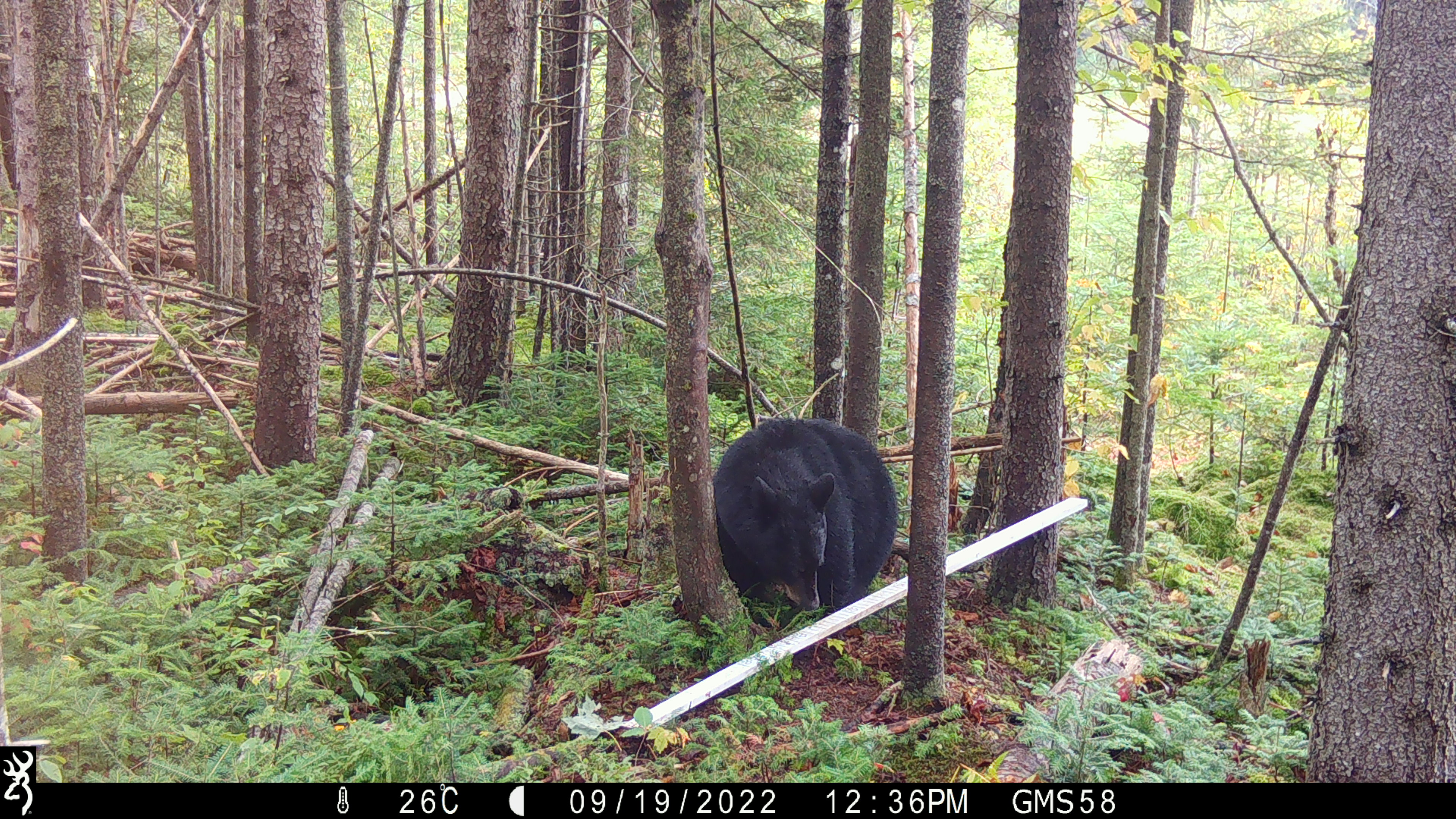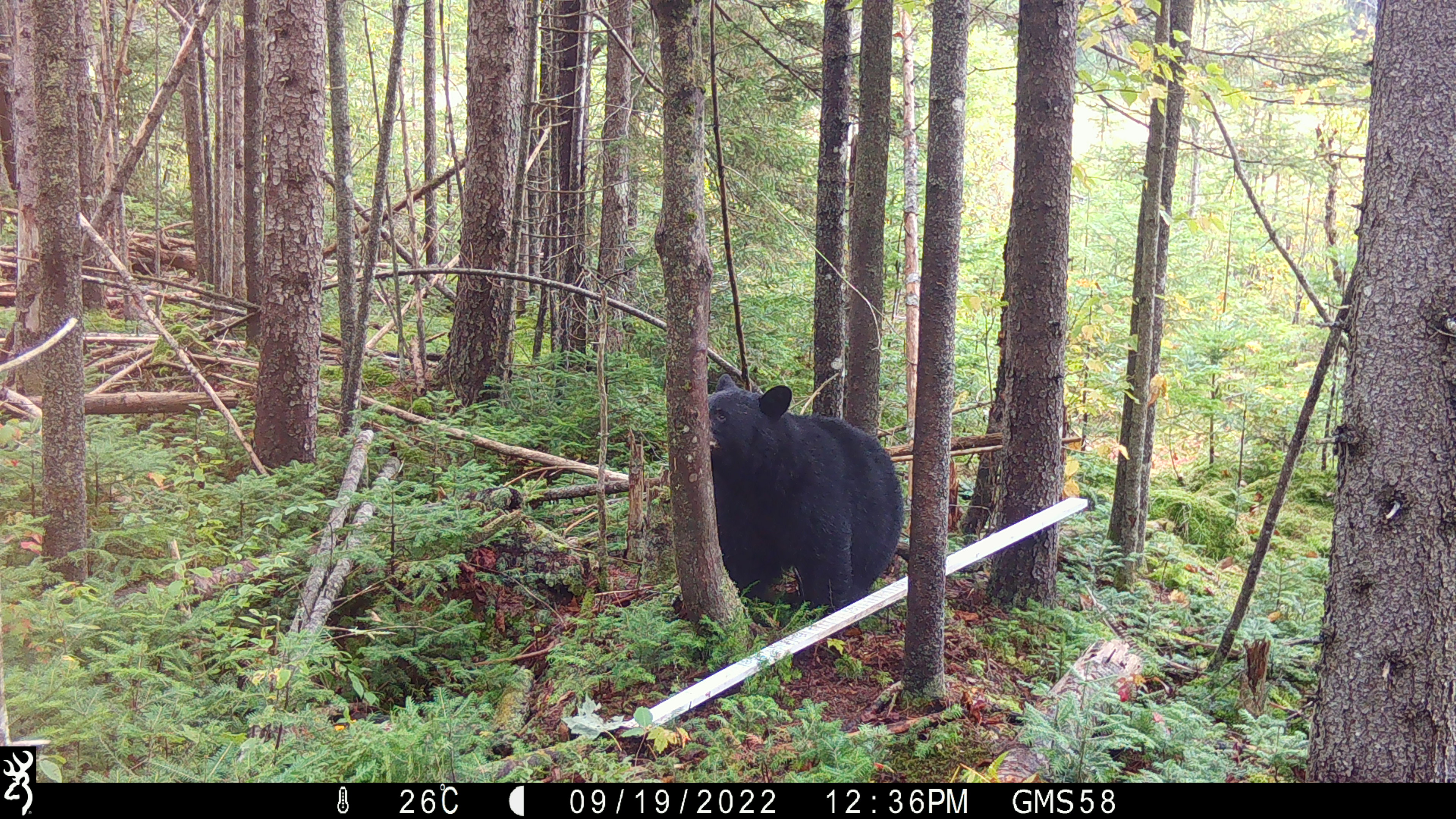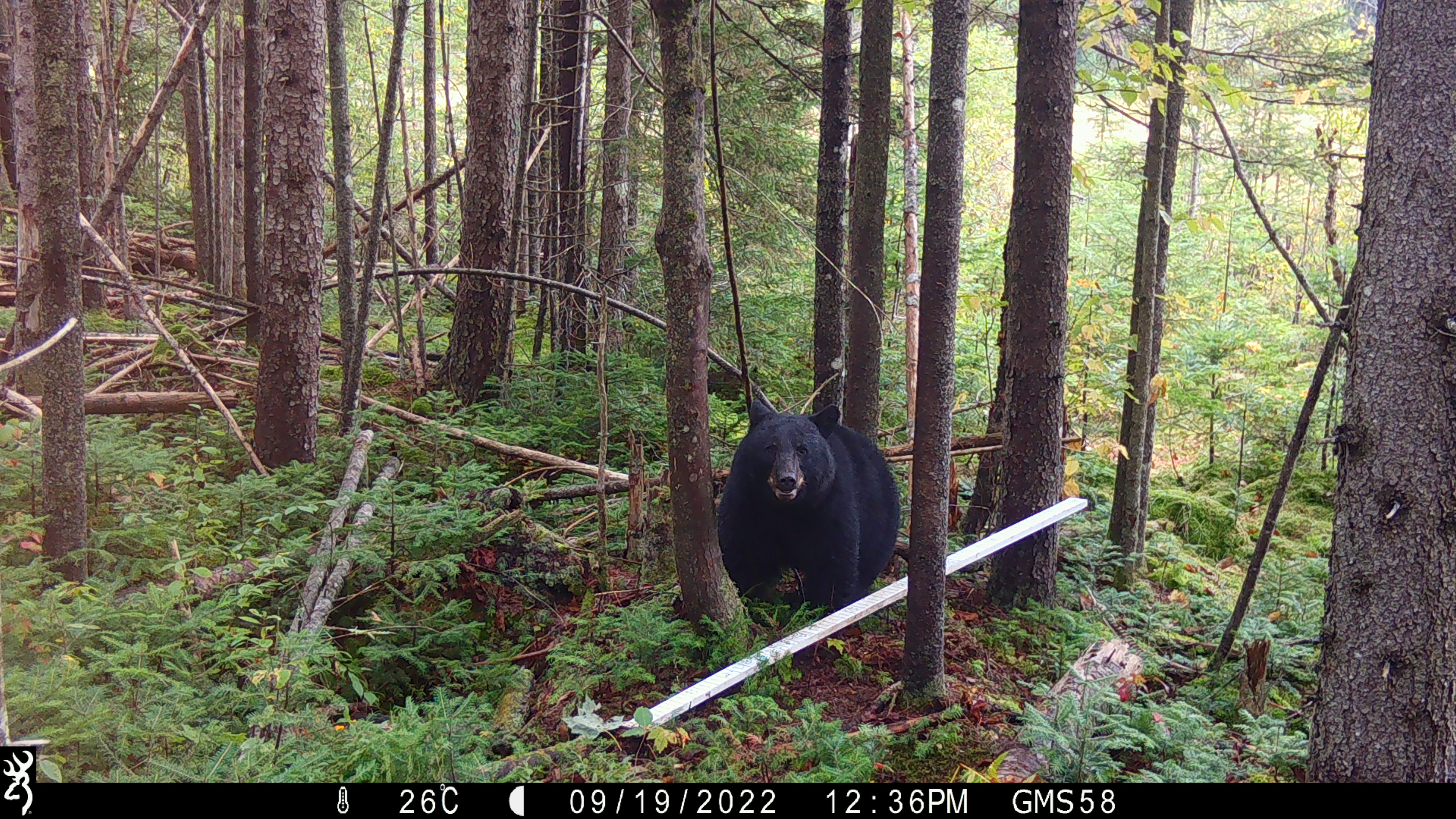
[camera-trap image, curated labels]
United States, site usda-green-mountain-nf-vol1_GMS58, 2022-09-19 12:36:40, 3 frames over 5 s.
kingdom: Animalia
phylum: Chordata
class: Mammalia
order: Carnivora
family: Ursidae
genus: Ursus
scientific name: Ursus americanus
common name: black bear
Black bear (Ursus americanus).